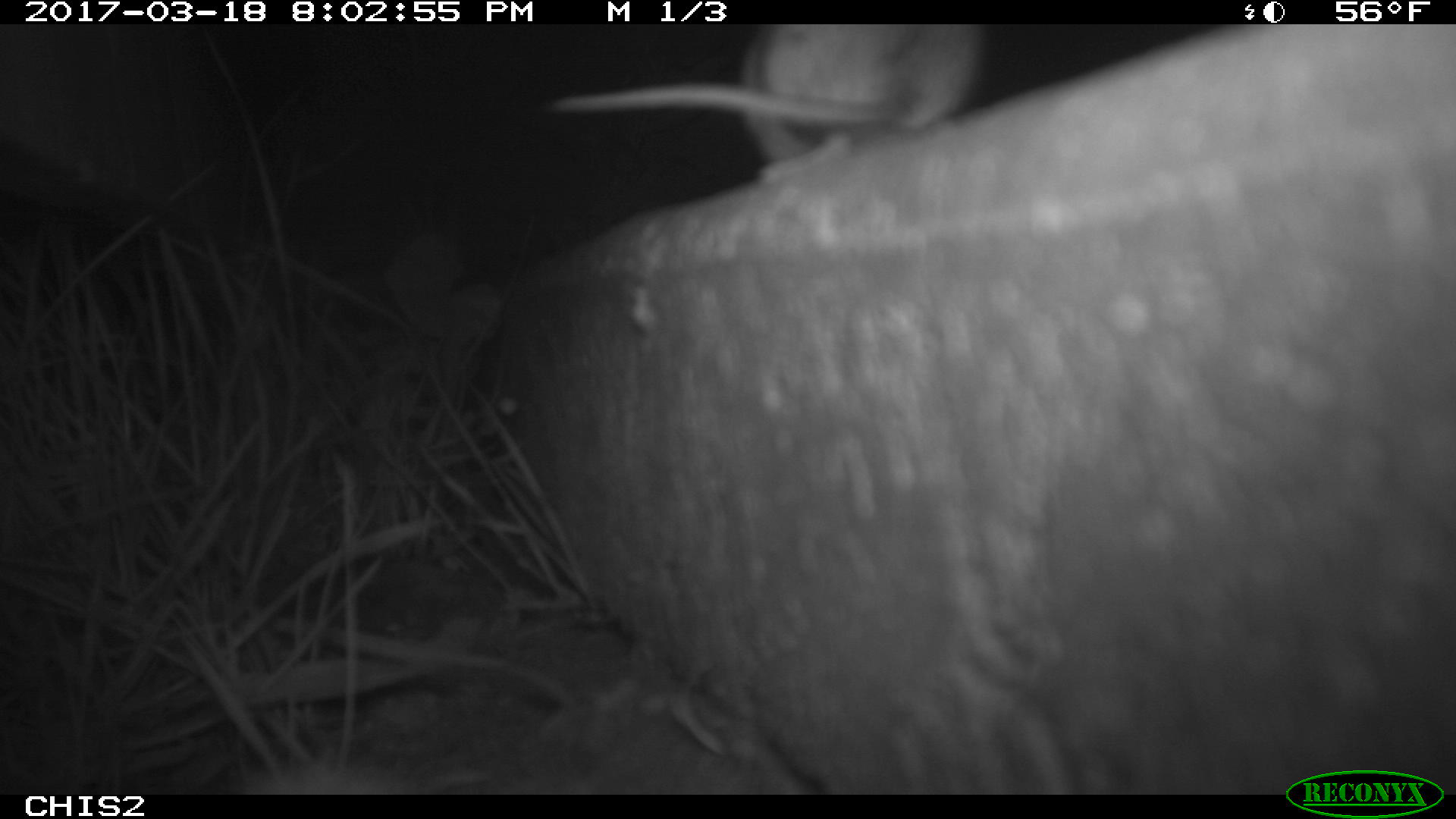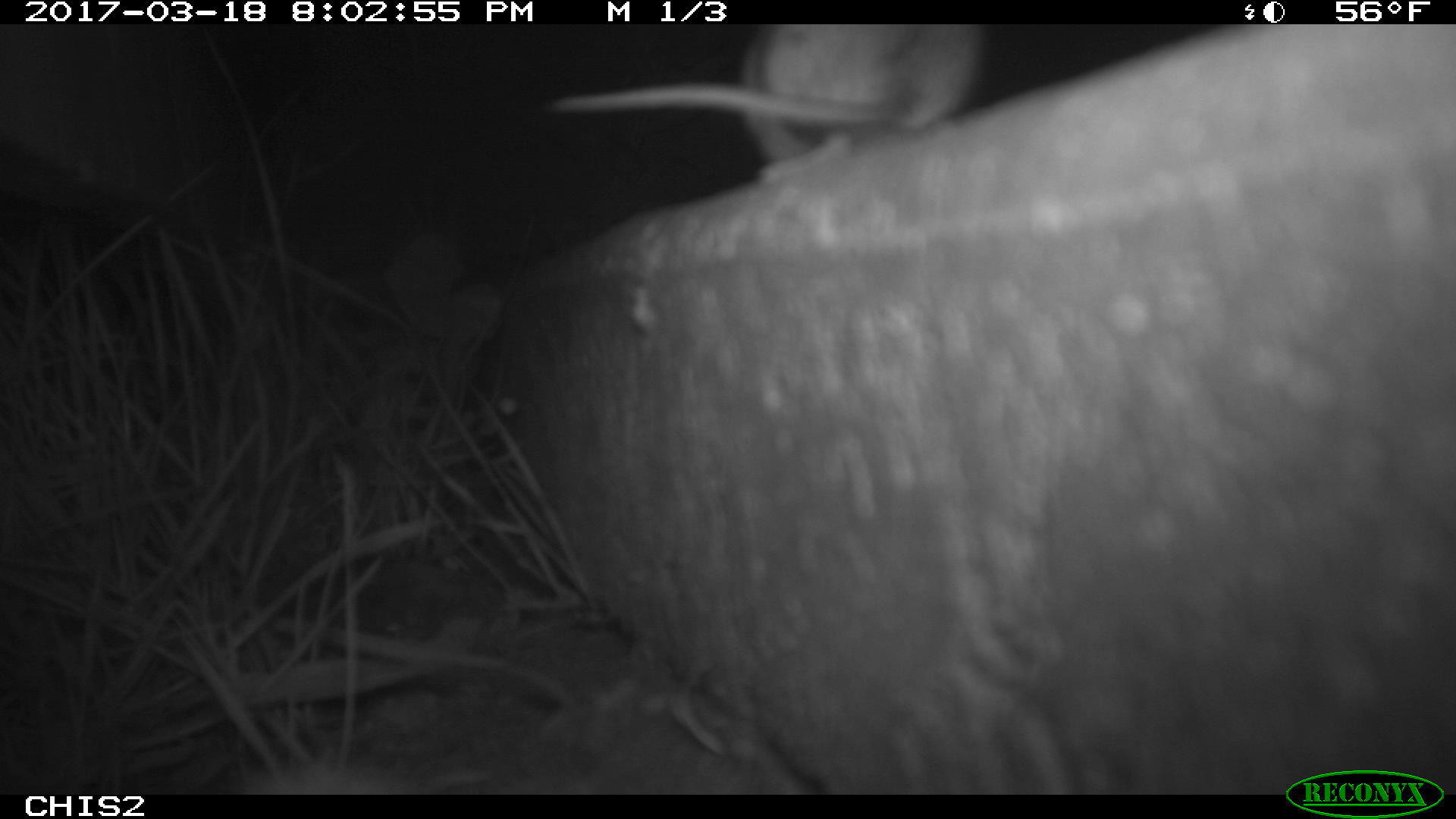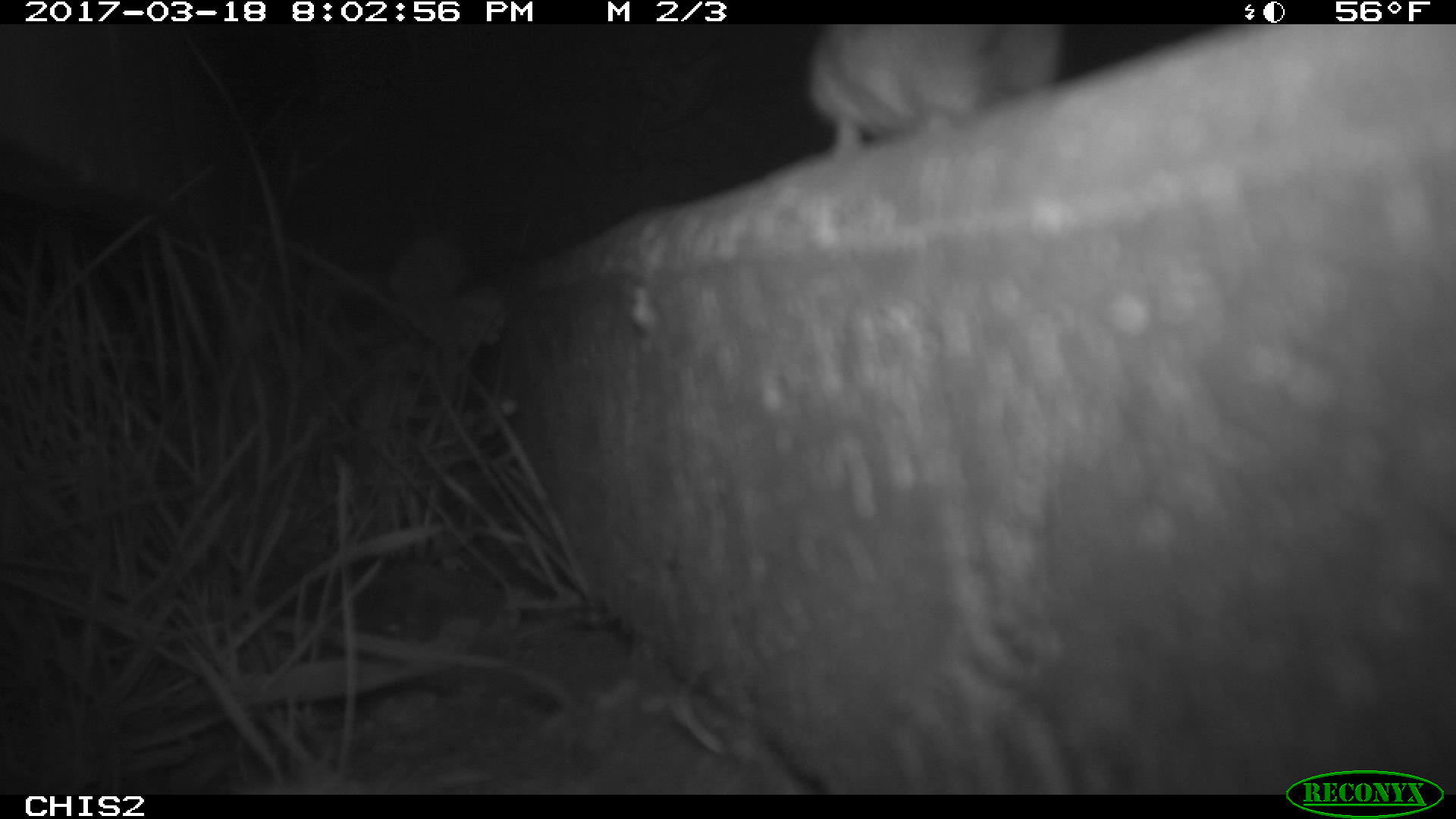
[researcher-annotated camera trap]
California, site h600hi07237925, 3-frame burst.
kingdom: Animalia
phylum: Chordata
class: Mammalia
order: Rodentia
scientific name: Rodentia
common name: rodent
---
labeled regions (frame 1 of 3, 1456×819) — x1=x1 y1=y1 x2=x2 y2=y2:
rodent: x1=545 y1=24 x2=991 y2=178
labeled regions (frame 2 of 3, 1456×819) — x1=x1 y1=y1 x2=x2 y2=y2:
rodent: x1=539 y1=24 x2=984 y2=188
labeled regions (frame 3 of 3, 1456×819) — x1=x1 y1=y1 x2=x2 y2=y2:
rodent: x1=795 y1=24 x2=1065 y2=174